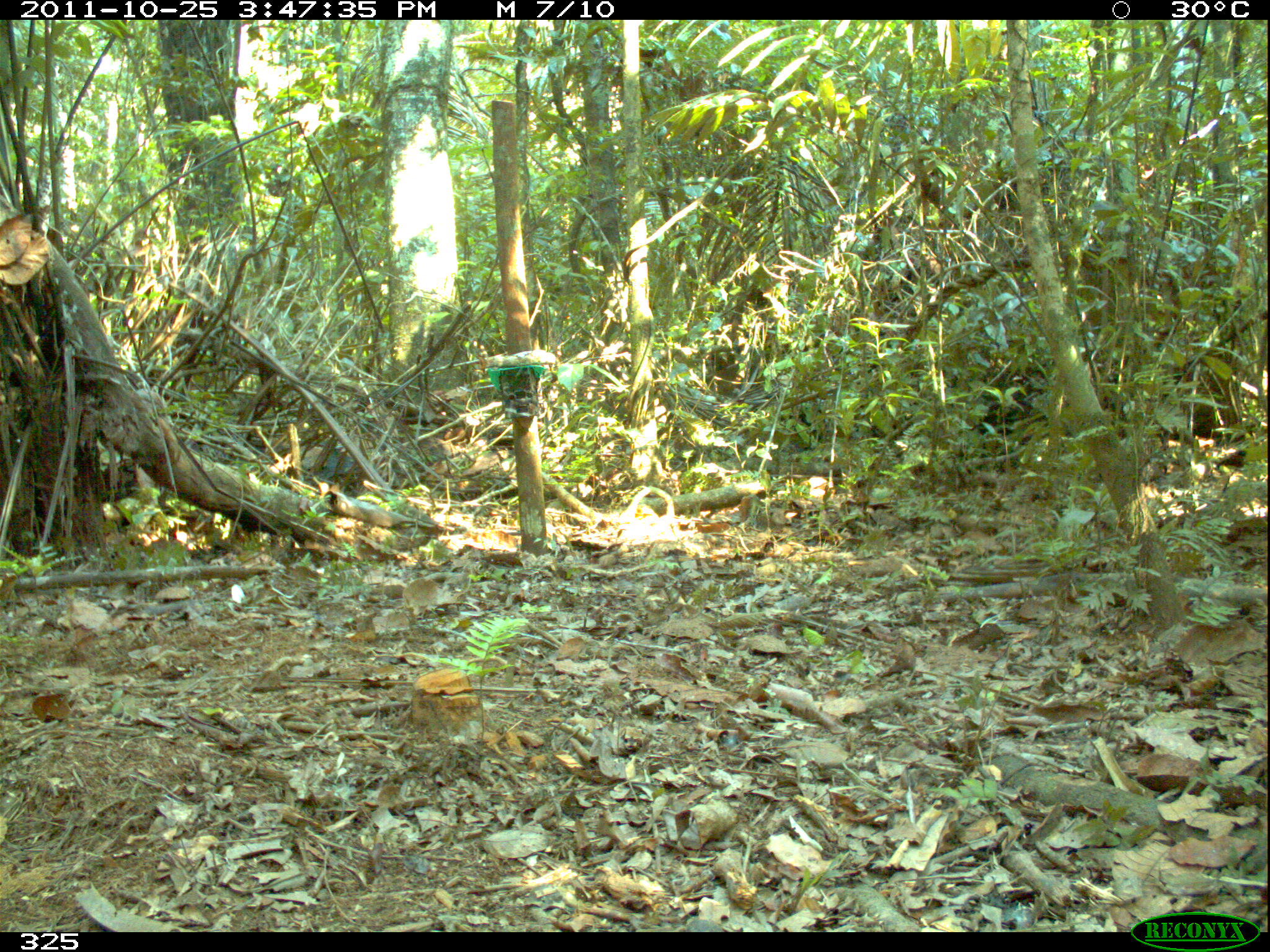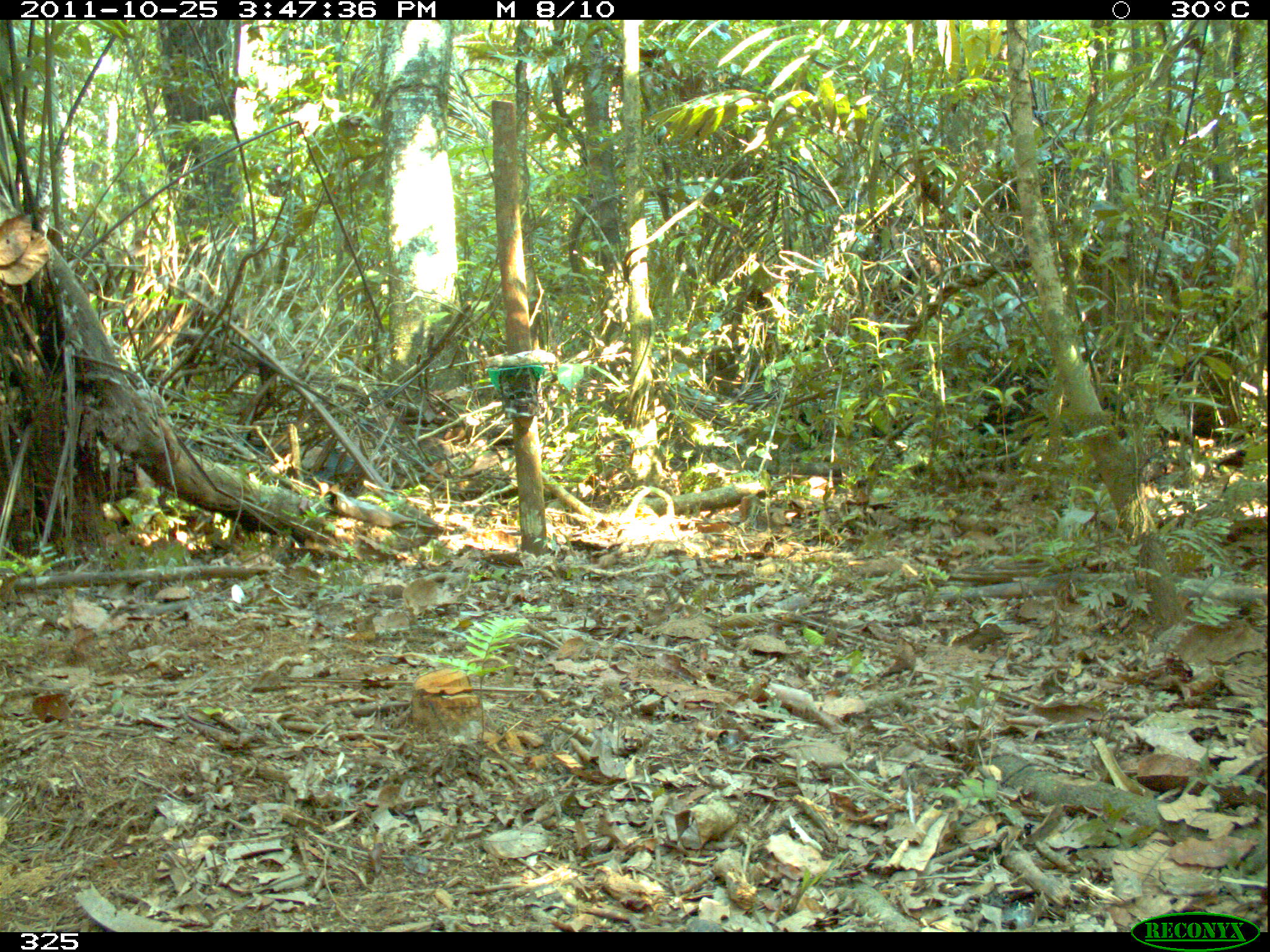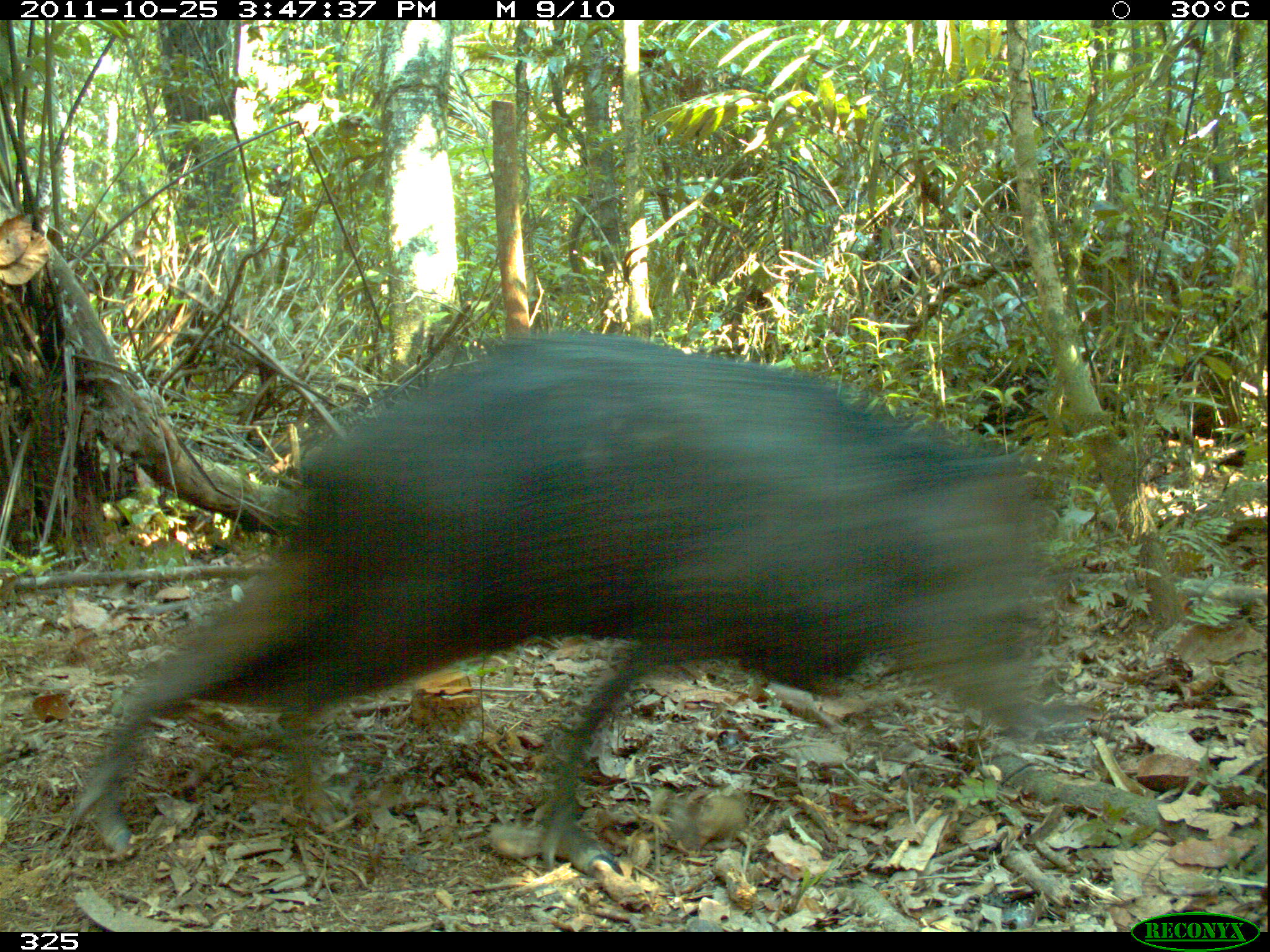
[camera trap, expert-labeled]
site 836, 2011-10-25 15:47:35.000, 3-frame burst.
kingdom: Animalia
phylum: Chordata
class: Mammalia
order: Artiodactyla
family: Tayassuidae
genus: Tayassu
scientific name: Tayassu pecari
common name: white-lipped peccary